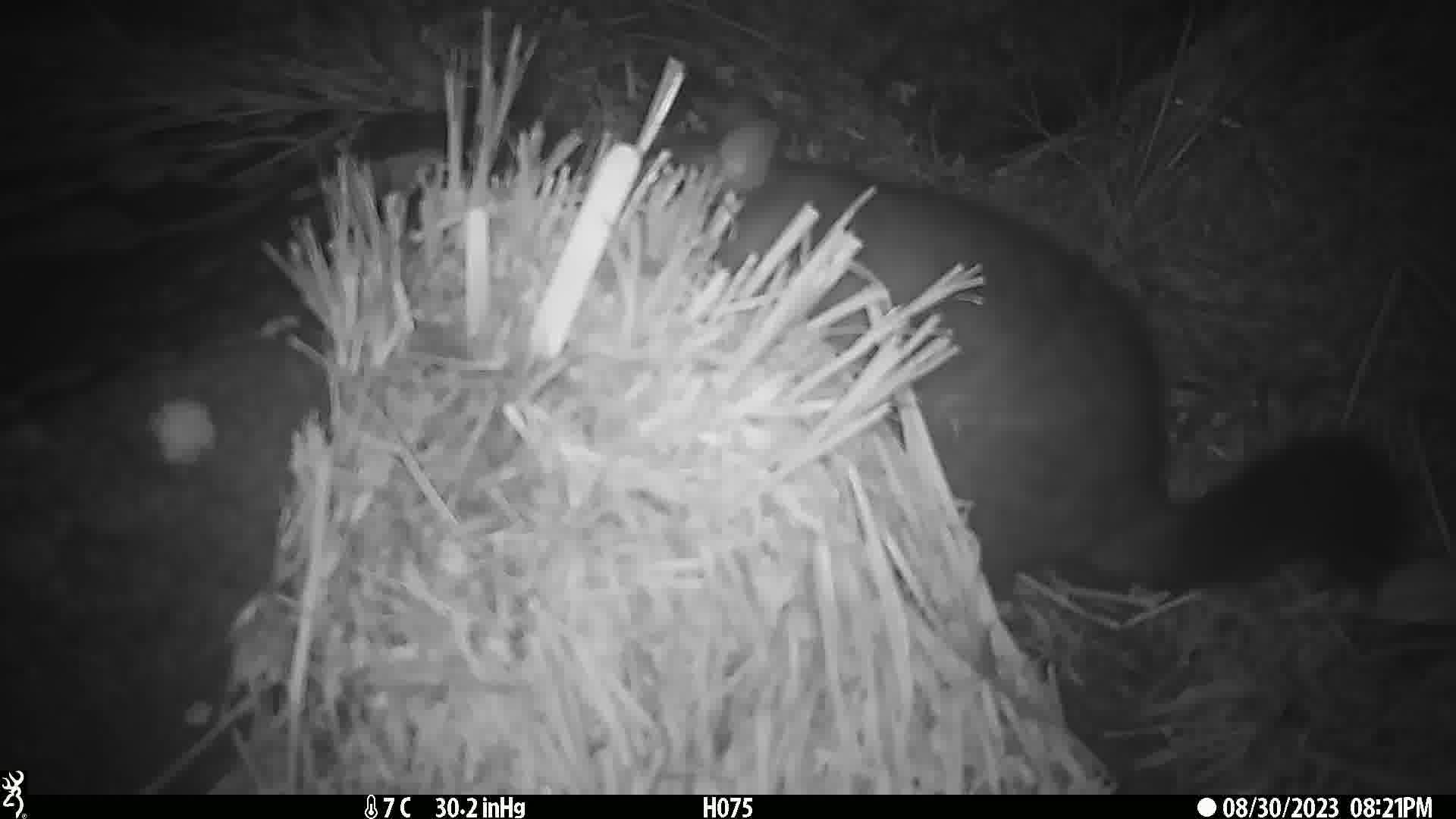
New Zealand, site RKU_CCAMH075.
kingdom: Animalia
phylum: Chordata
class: Mammalia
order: Diprotodontia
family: Phalangeridae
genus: Trichosurus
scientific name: Trichosurus vulpecula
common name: common brushtail possum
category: possum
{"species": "possum (common brushtail possum) (Trichosurus vulpecula)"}